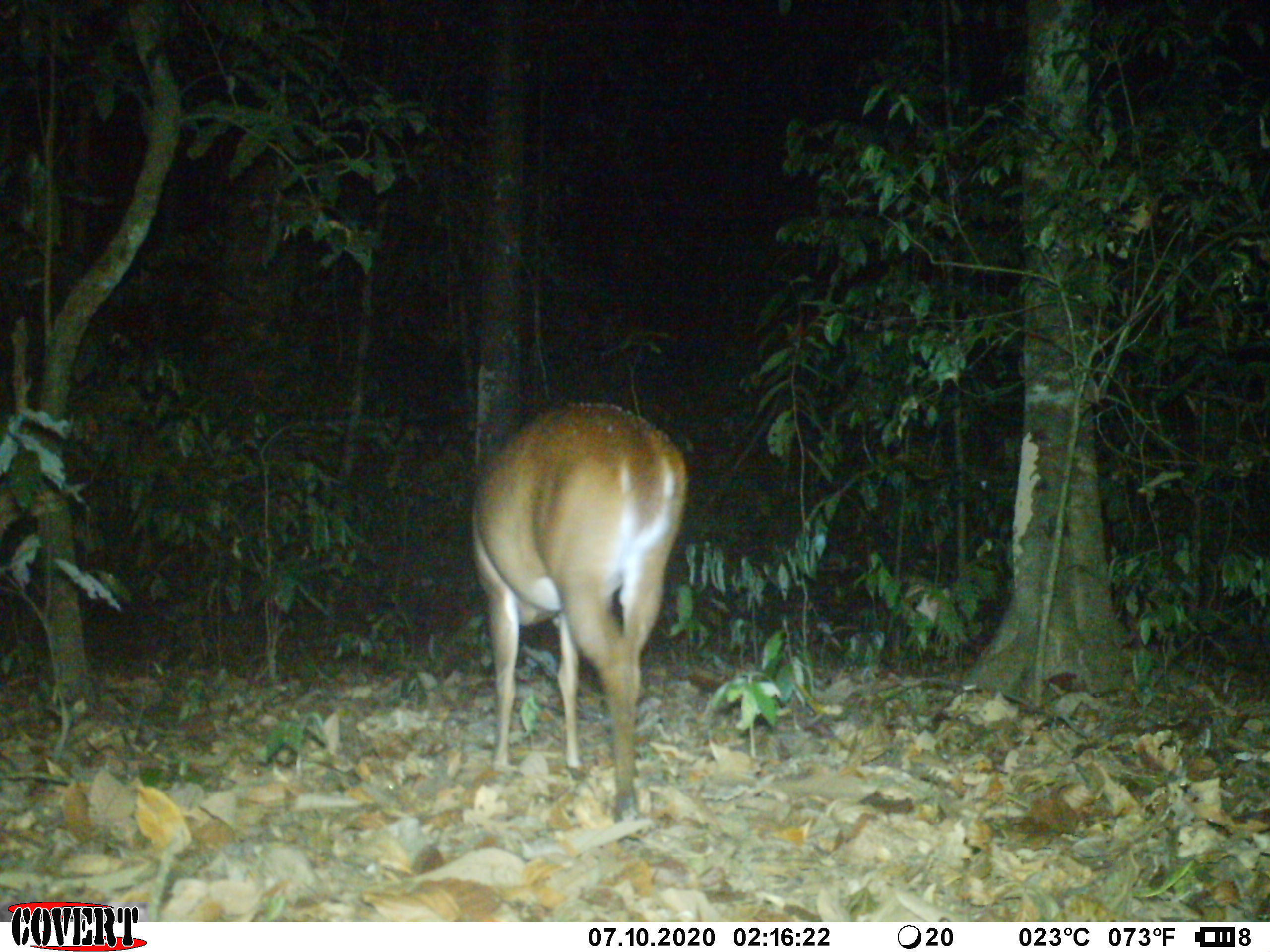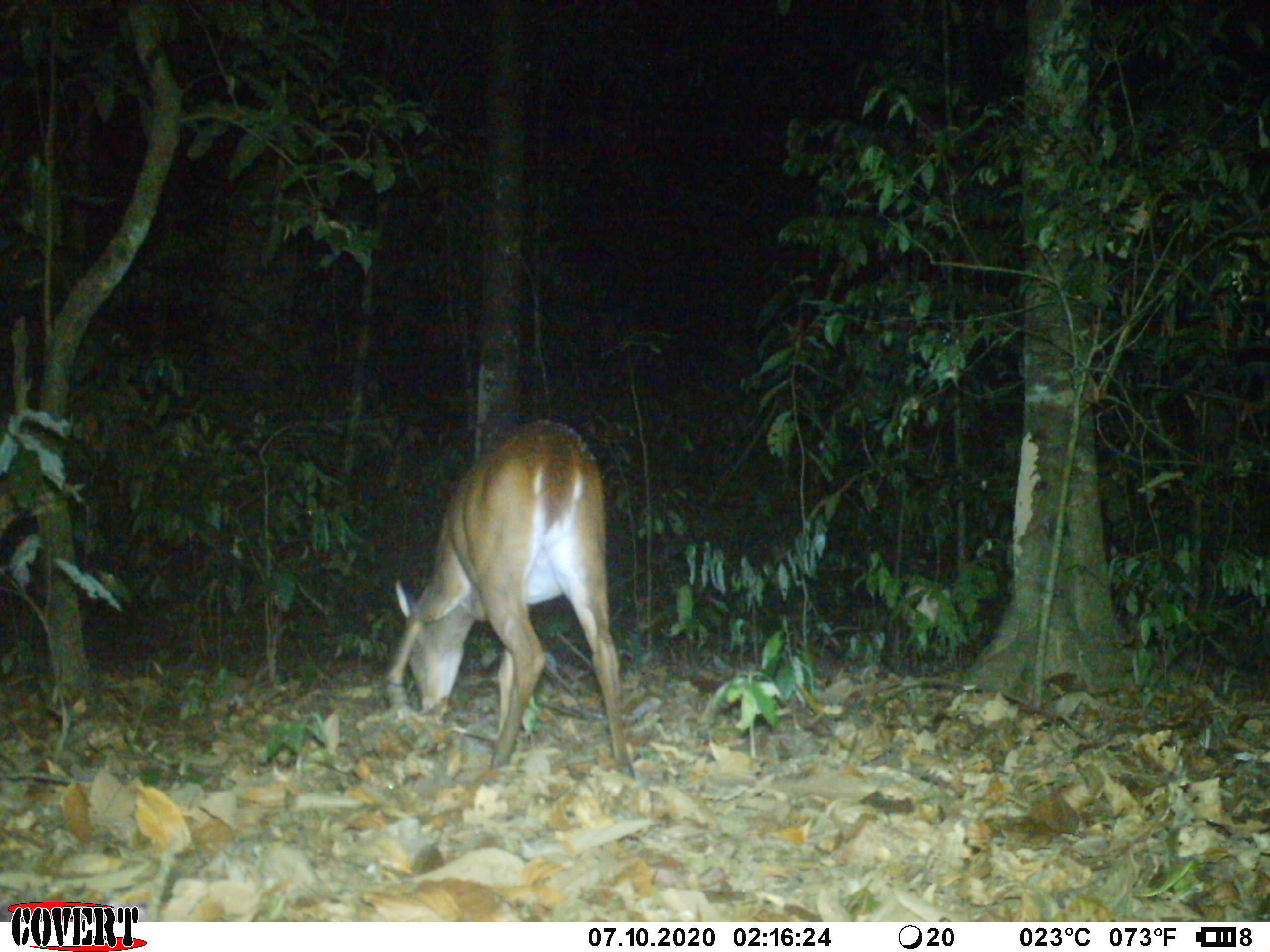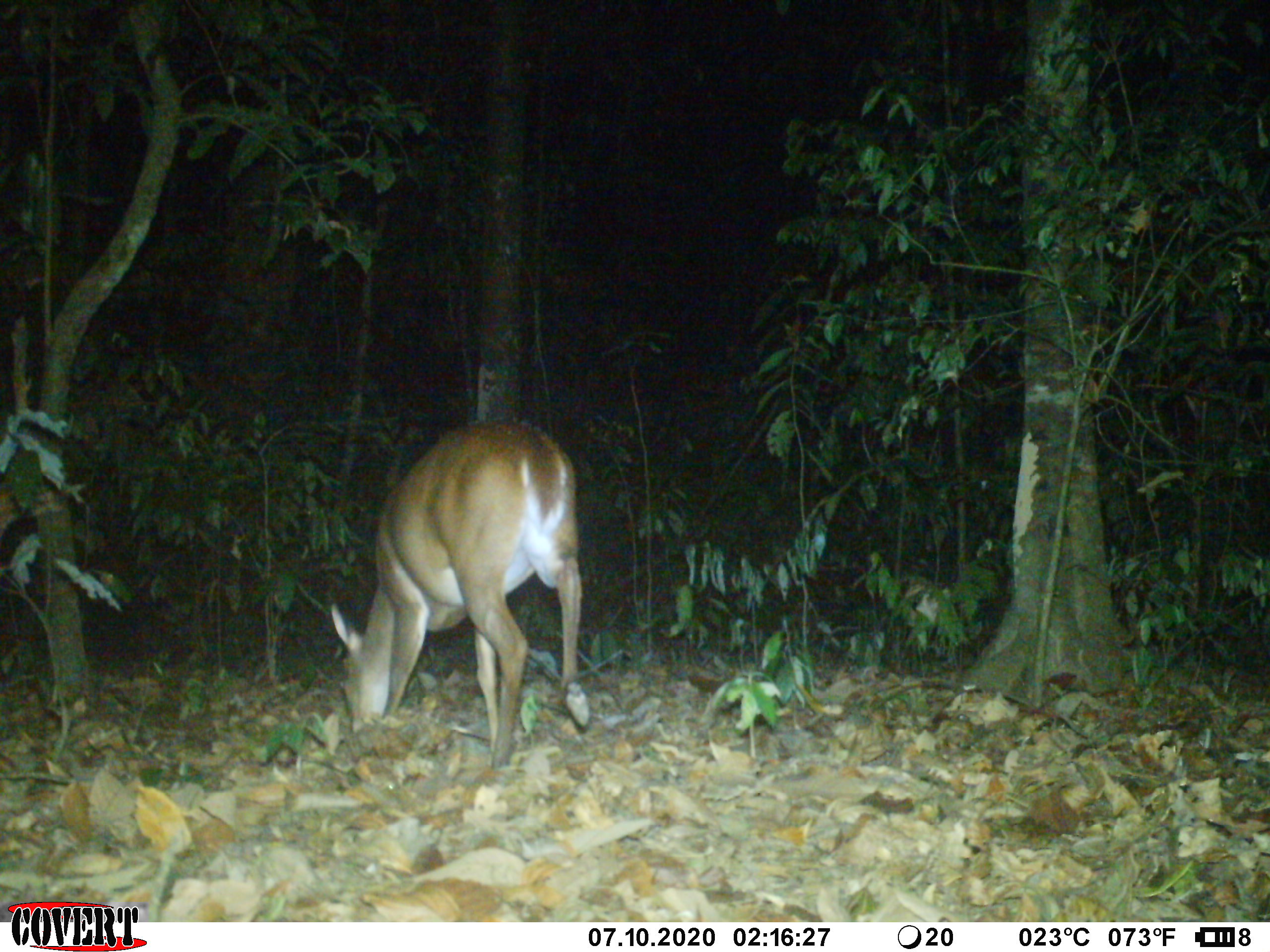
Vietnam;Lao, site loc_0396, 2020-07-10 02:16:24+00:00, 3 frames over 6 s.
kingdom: Animalia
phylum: Chordata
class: Mammalia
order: Artiodactyla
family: Cervidae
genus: Muntiacus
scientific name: Muntiacus vuquangensis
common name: large-antlered muntjac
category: large antlered muntjac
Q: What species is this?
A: Large antlered muntjac (large-antlered muntjac) (Muntiacus vuquangensis).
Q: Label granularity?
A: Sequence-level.